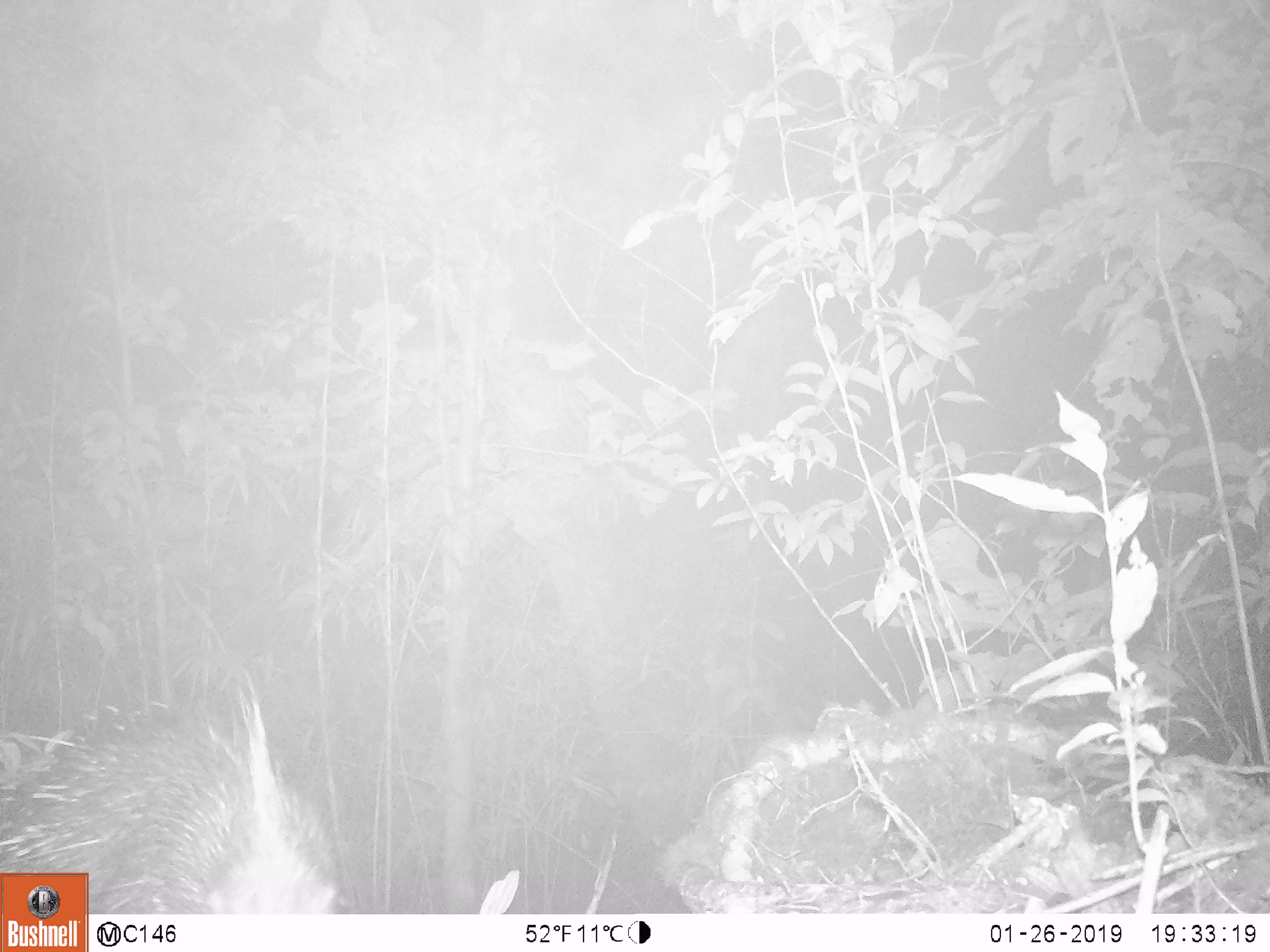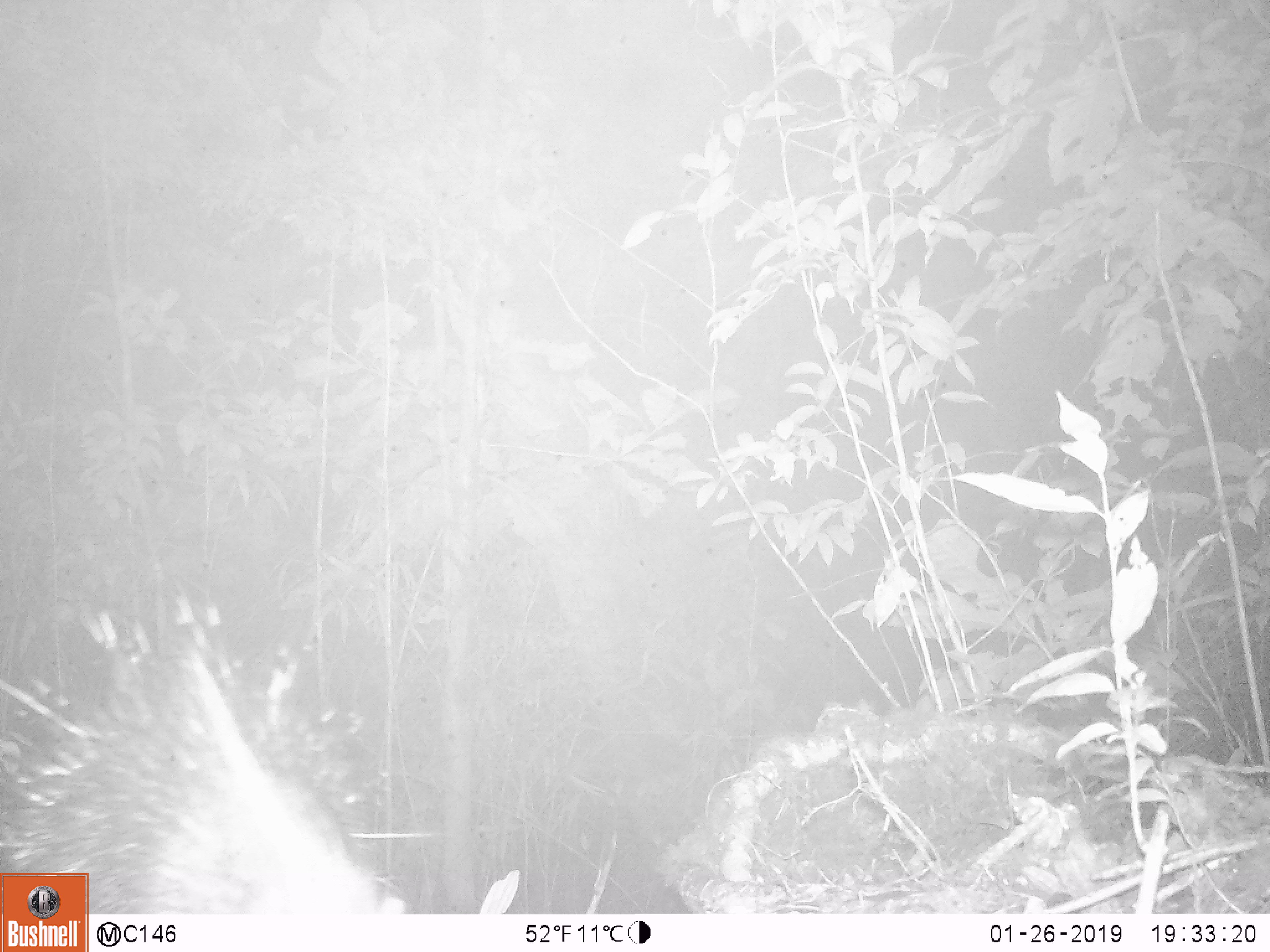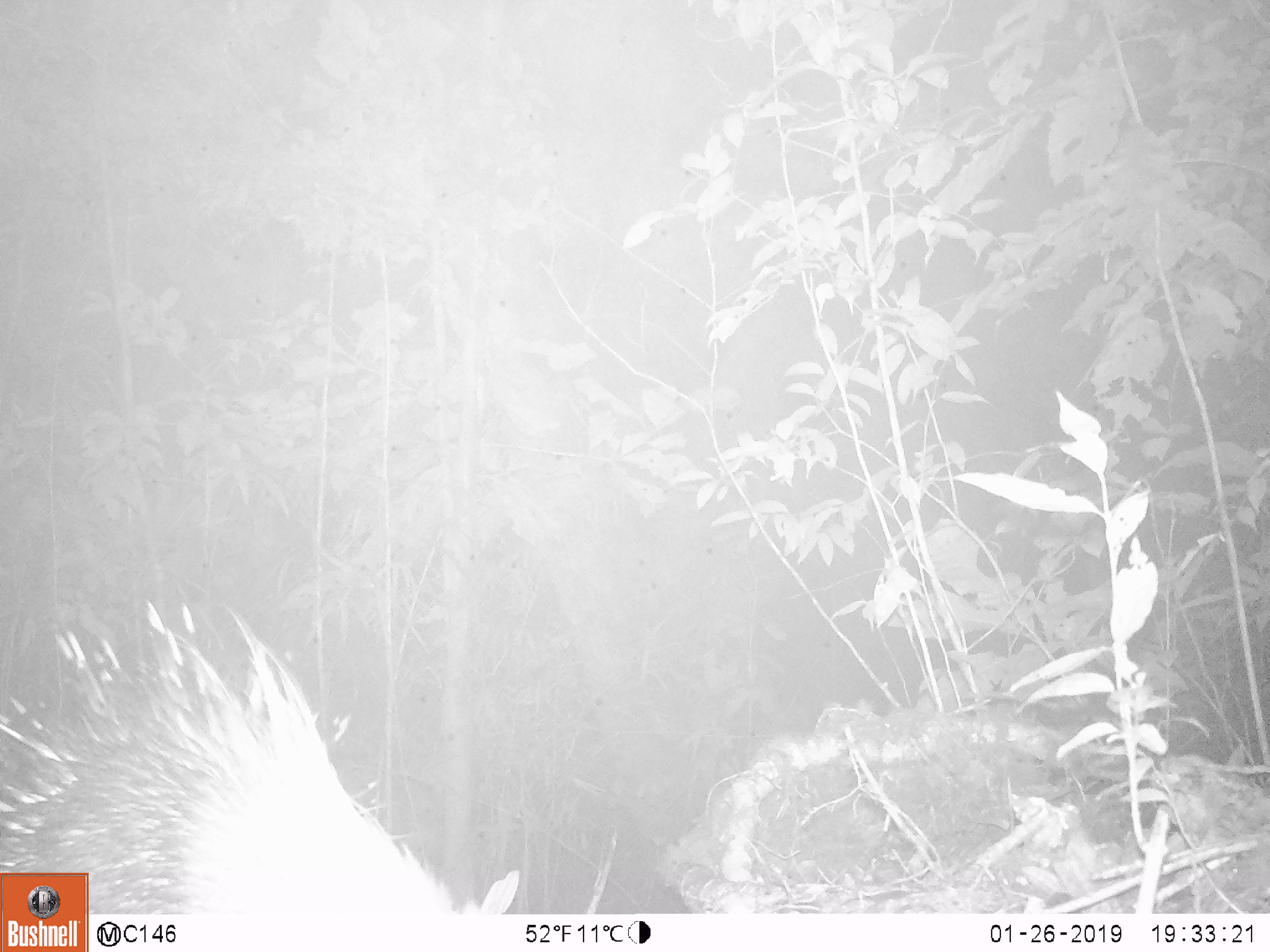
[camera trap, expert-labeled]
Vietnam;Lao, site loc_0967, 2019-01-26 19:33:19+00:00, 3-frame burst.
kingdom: Animalia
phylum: Chordata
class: Mammalia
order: Rodentia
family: Hystricidae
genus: Hystrix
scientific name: Hystrix brachyura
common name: malayan porcupine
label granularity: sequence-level